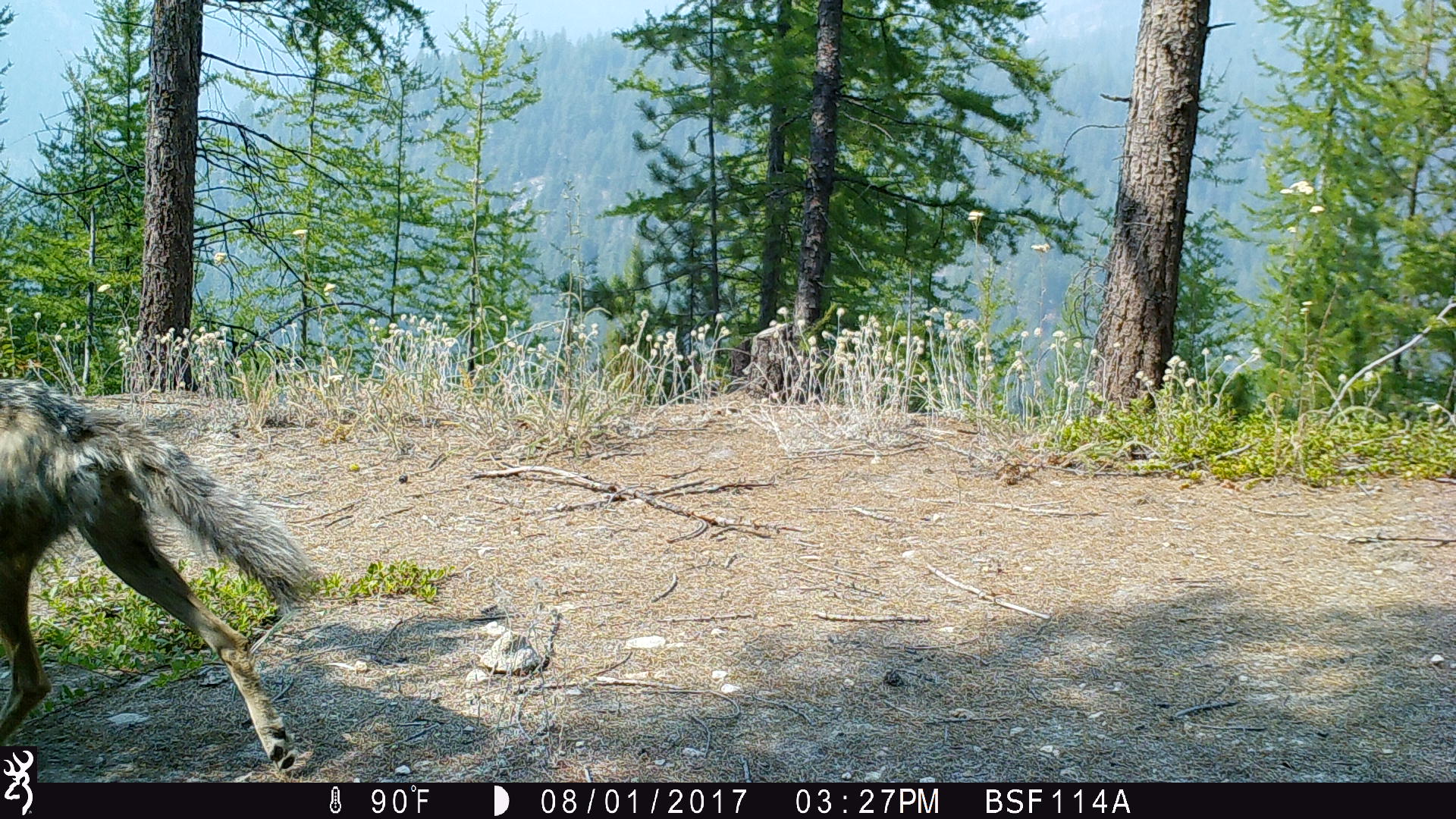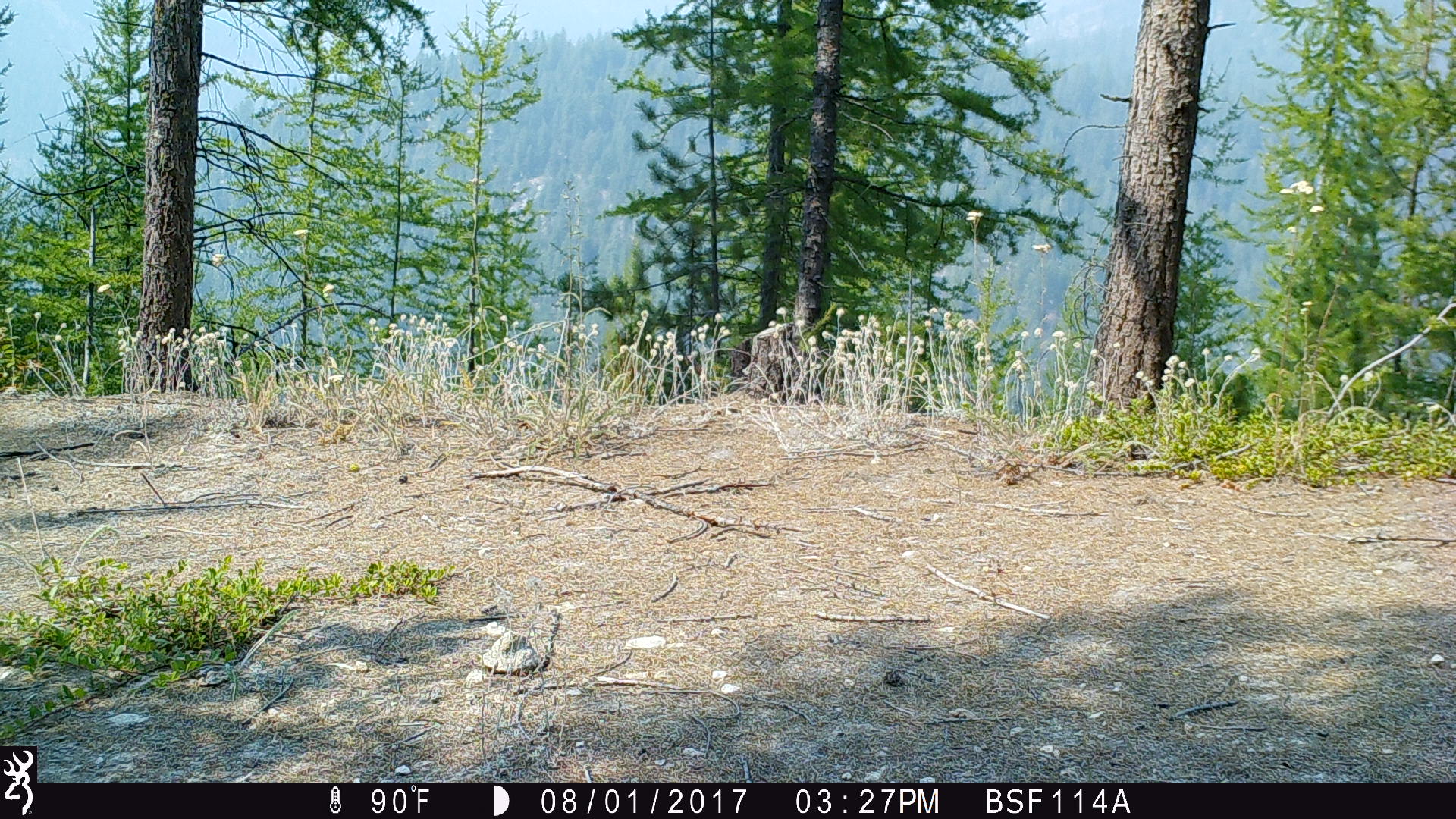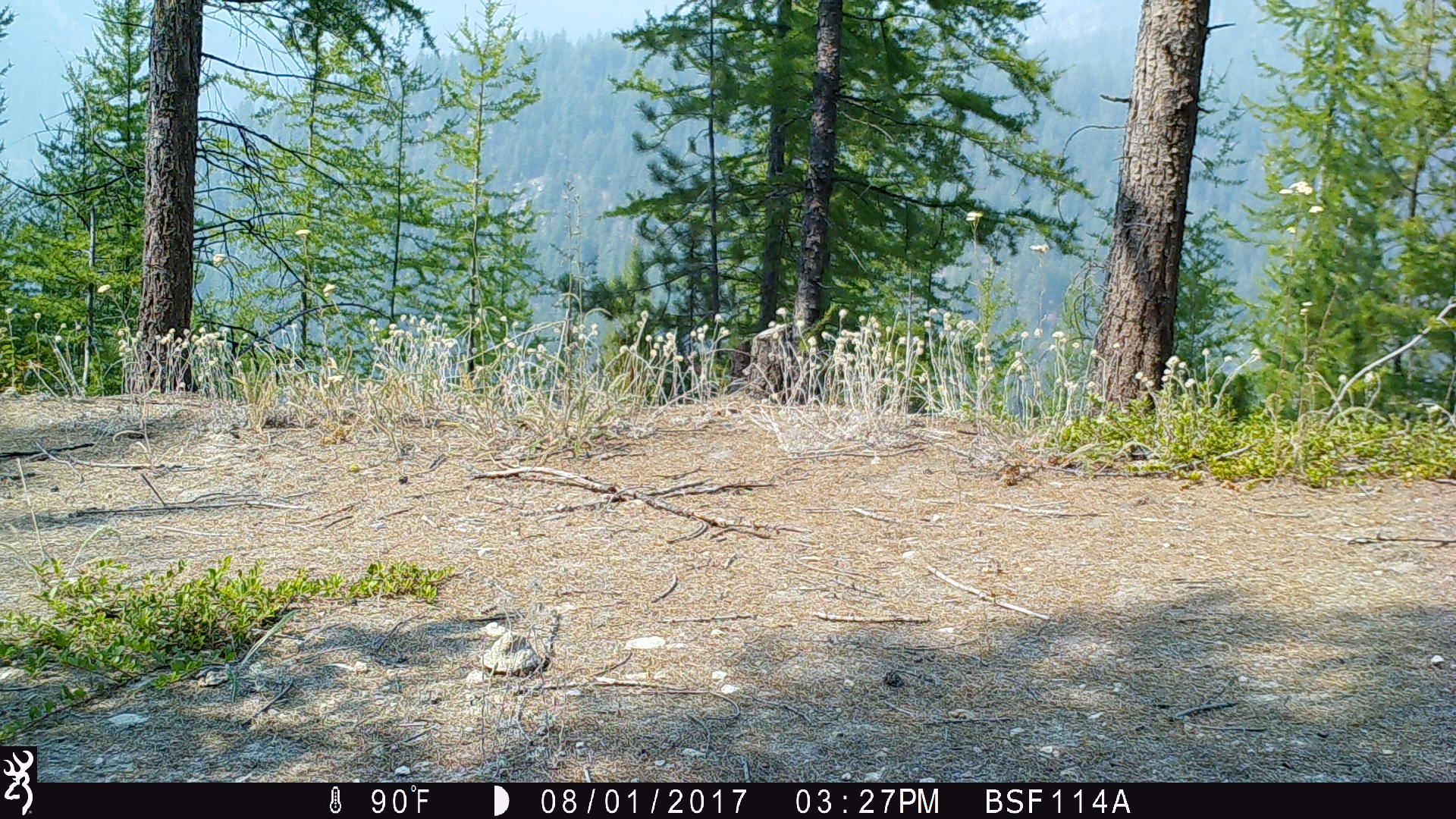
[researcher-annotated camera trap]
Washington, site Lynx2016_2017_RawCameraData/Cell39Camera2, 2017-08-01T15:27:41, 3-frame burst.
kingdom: Animalia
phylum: Chordata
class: Mammalia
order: Carnivora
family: Canidae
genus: Canis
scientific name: Canis latrans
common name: coyote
Canis latrans (coyote). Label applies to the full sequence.